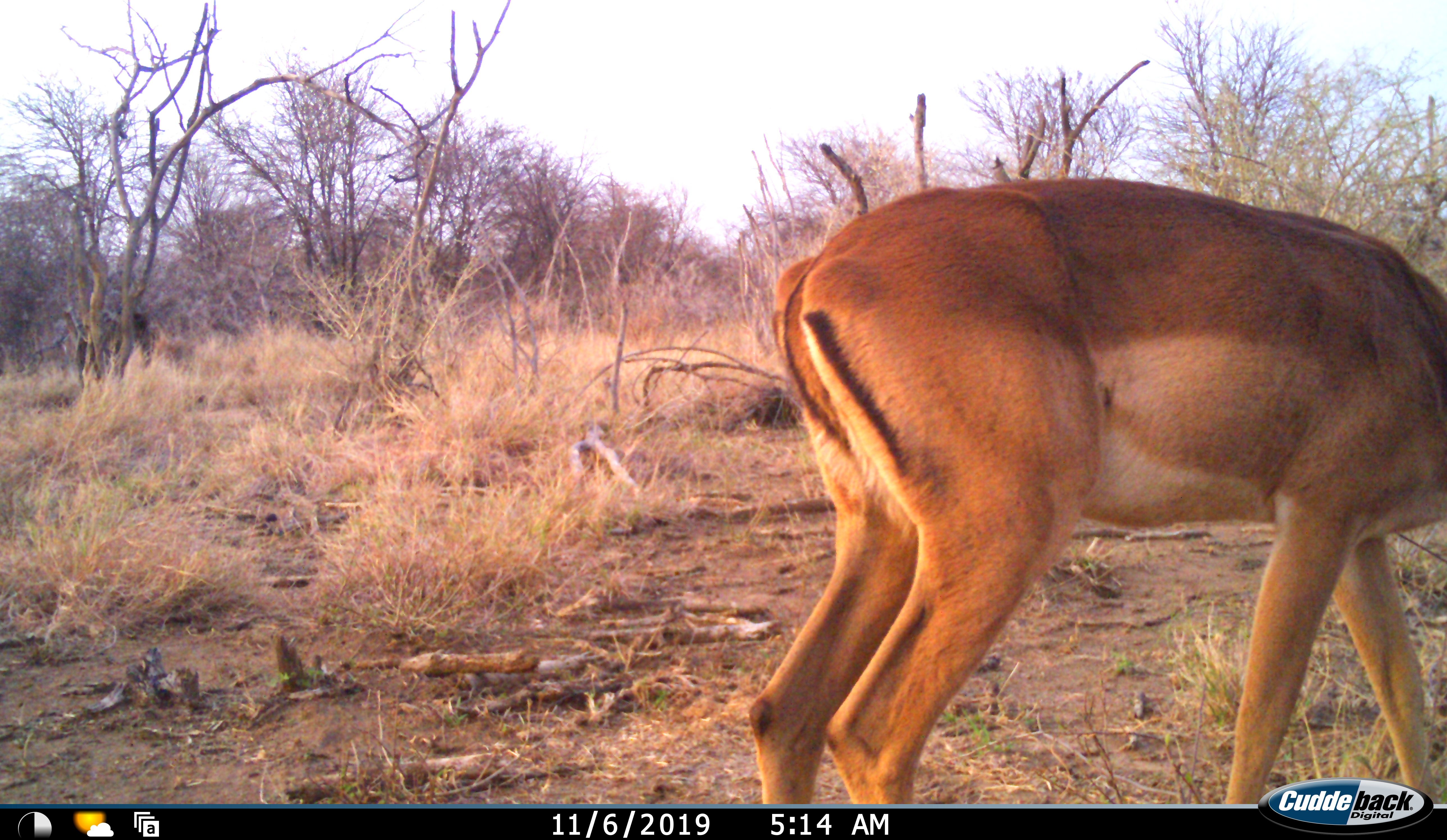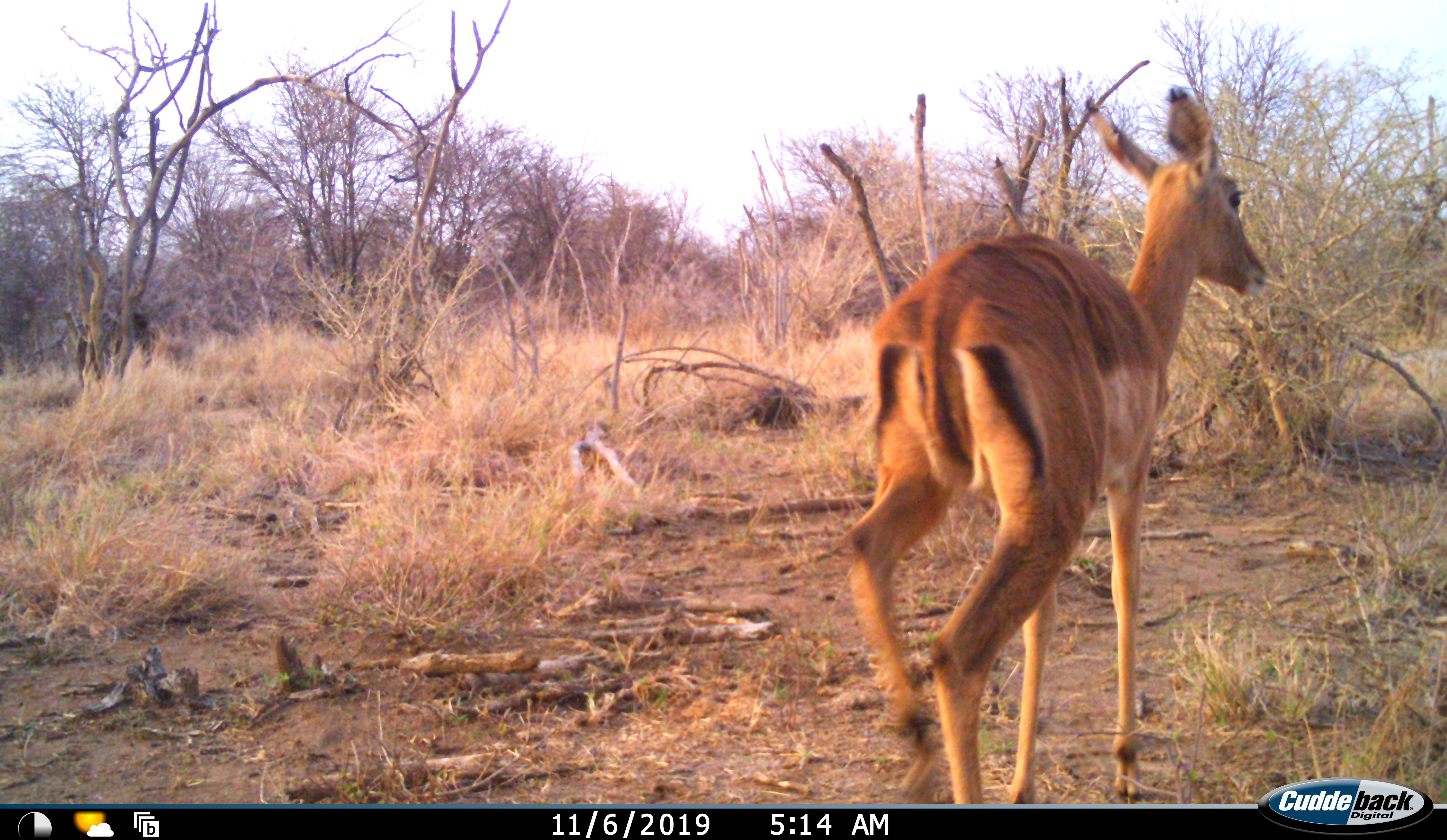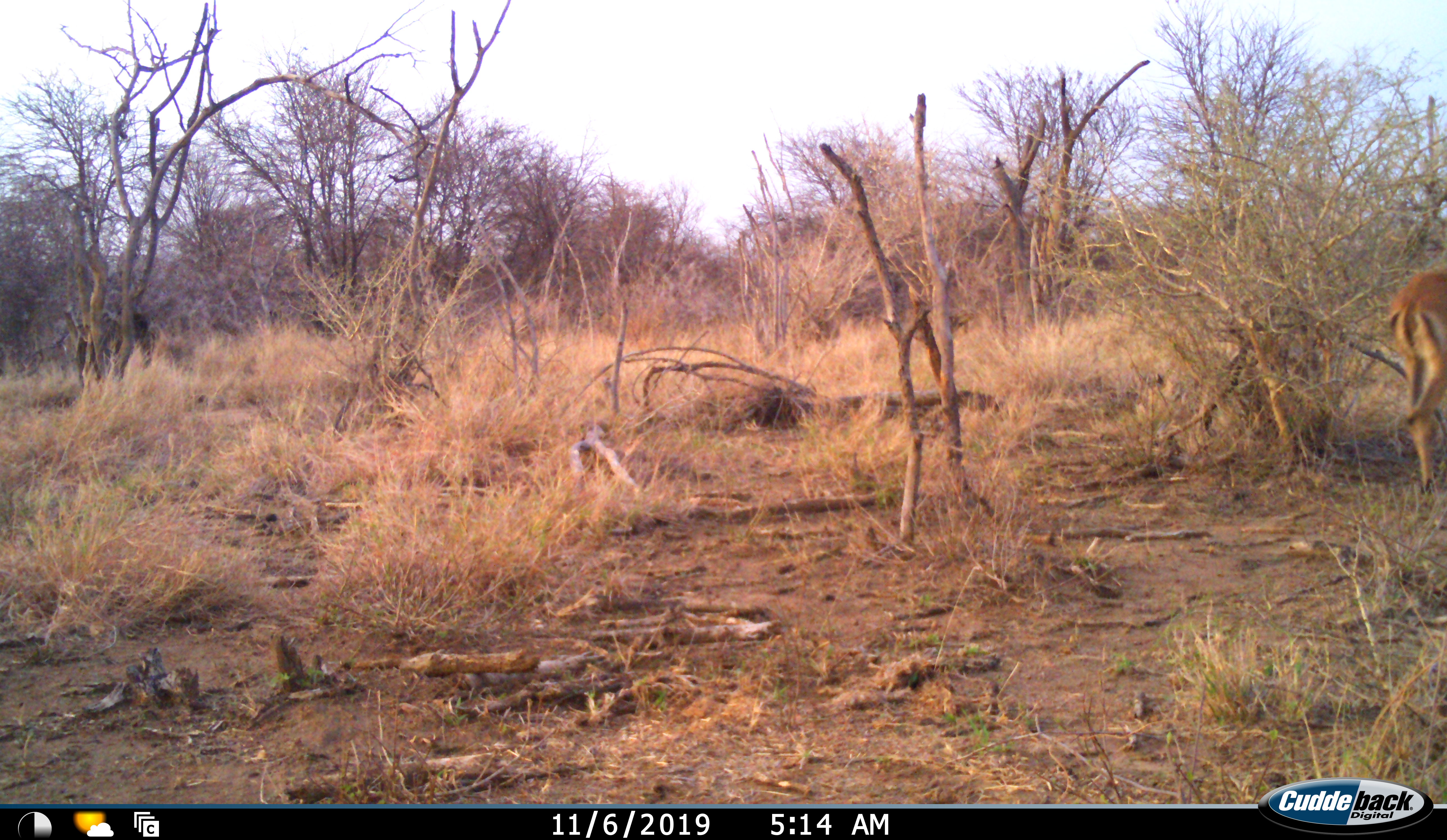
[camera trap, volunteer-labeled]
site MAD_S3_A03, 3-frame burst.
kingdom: Animalia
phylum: Chordata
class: Mammalia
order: Artiodactyla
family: Bovidae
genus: Aepyceros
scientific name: Aepyceros melampus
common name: impala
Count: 1.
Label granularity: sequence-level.